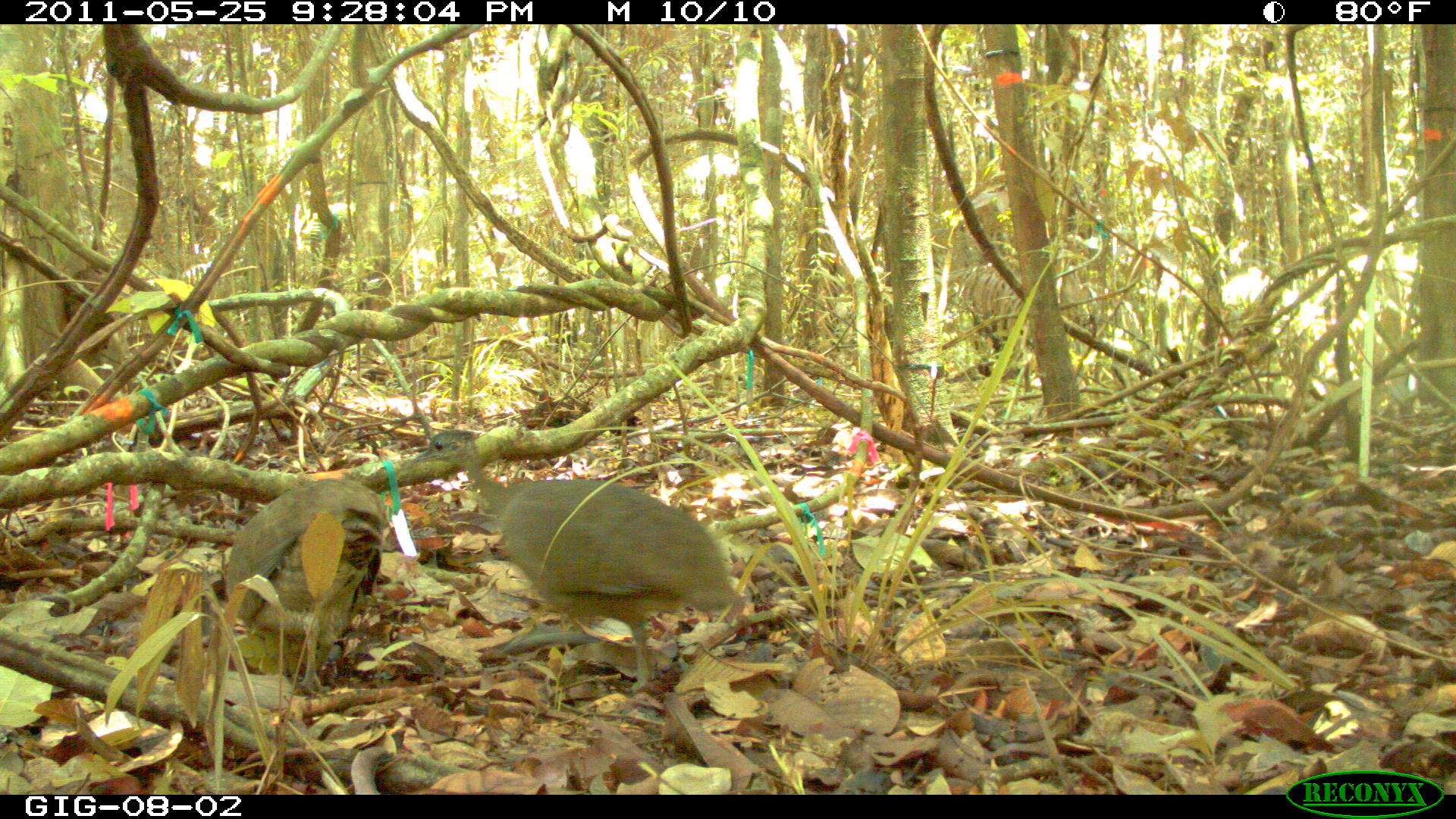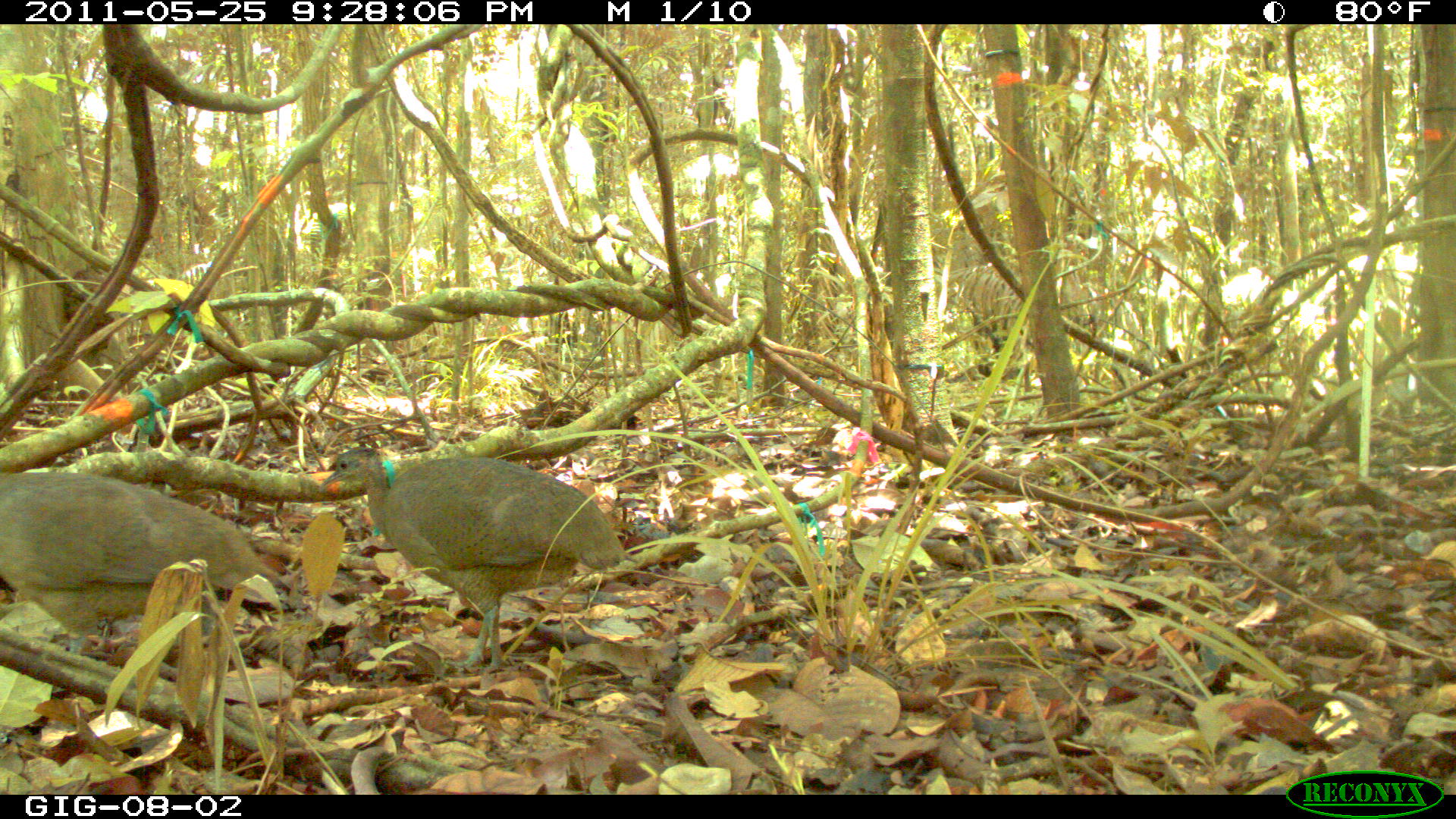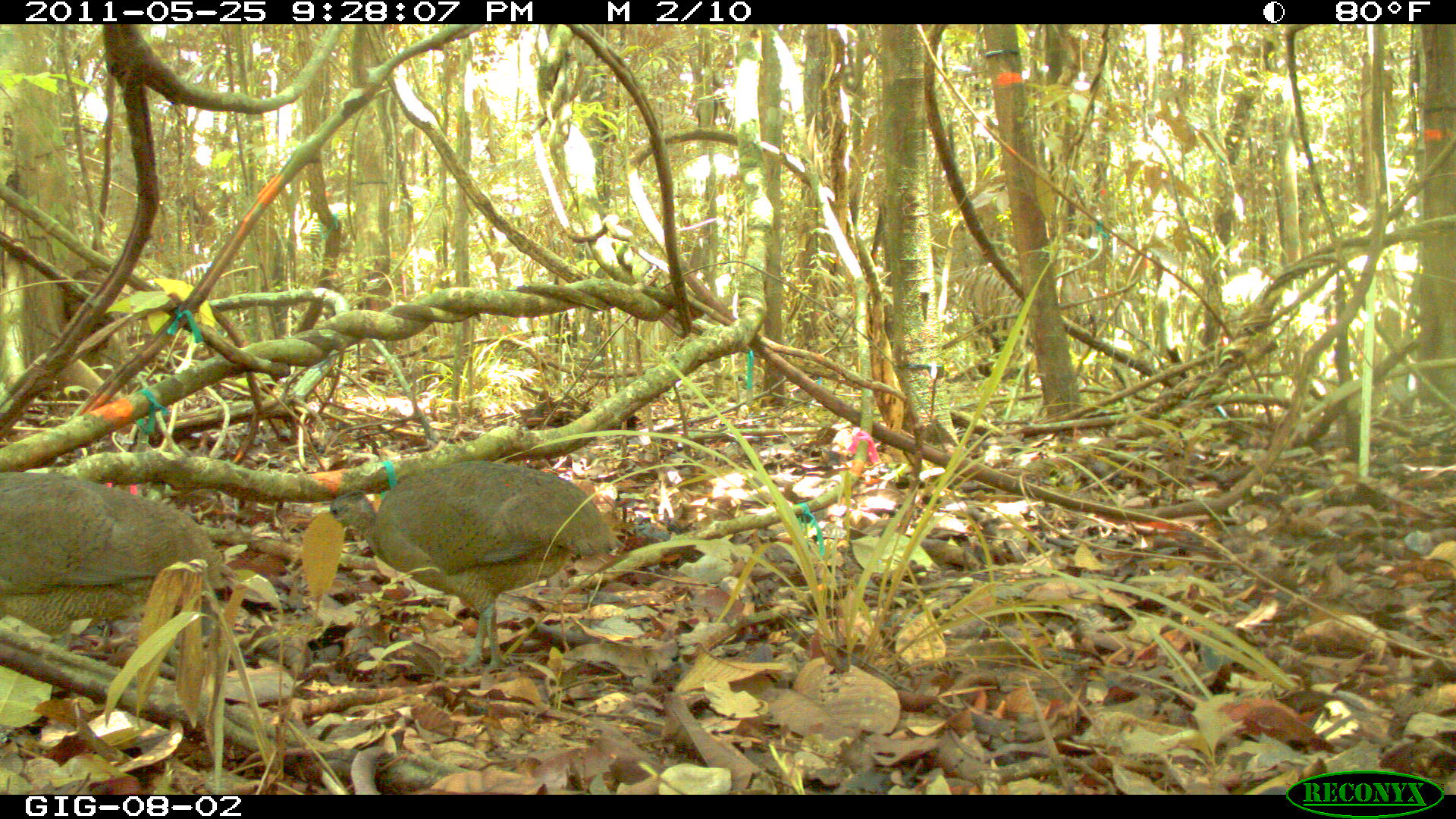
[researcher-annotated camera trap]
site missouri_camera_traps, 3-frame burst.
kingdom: Animalia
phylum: Chordata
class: Aves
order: Tinamiformes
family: Tinamidae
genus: Tinamus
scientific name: Tinamus major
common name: great tinamou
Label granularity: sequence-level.